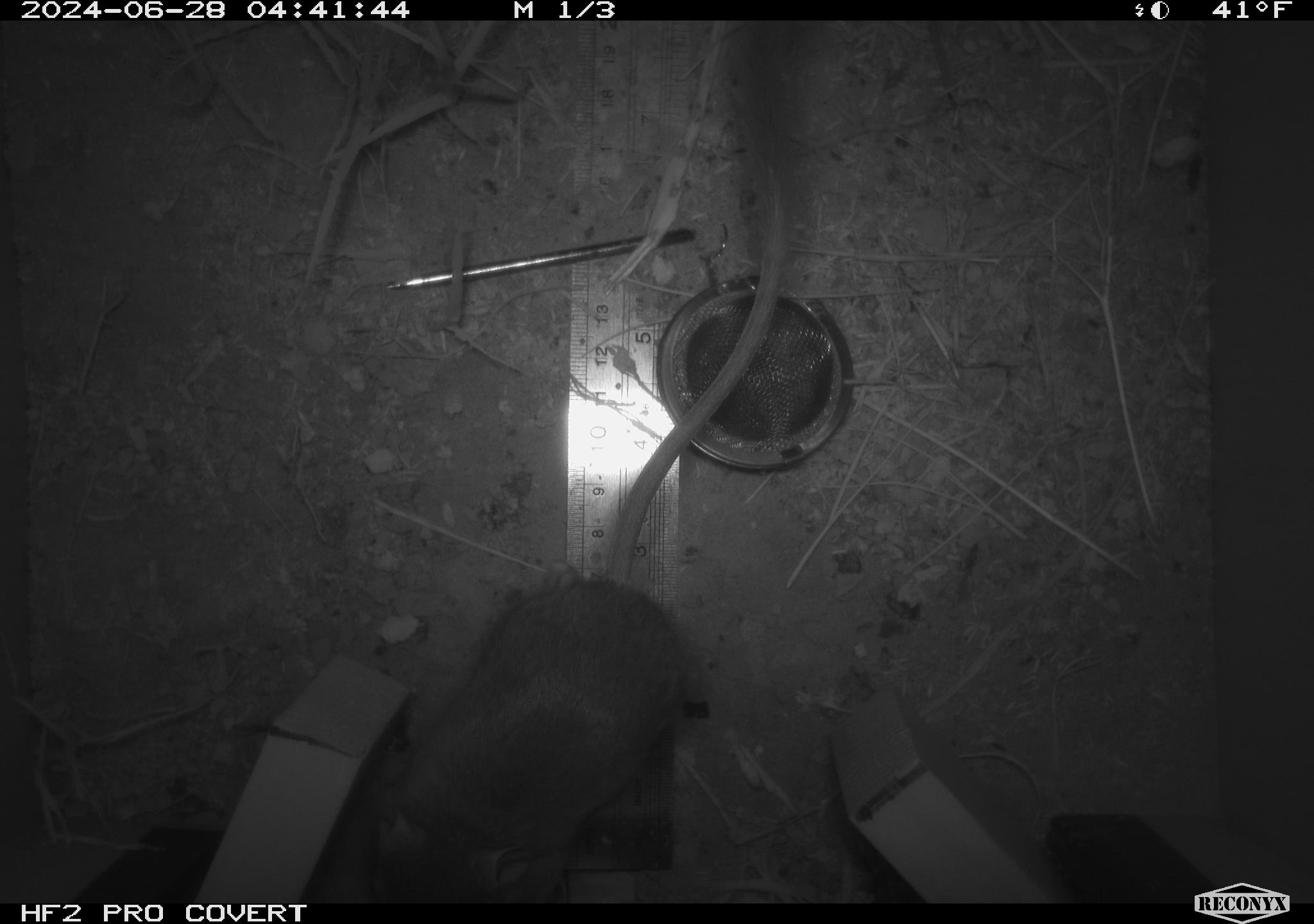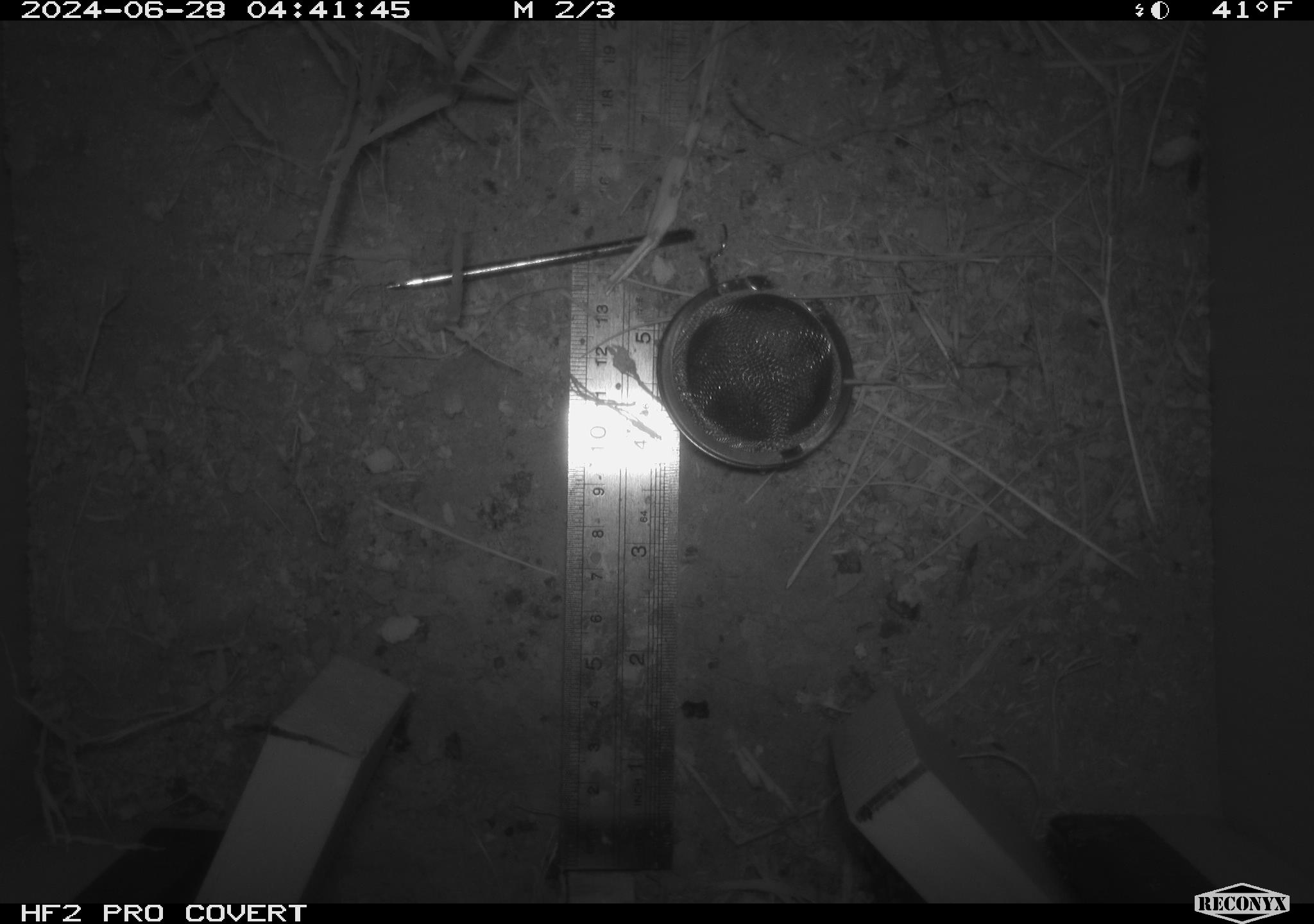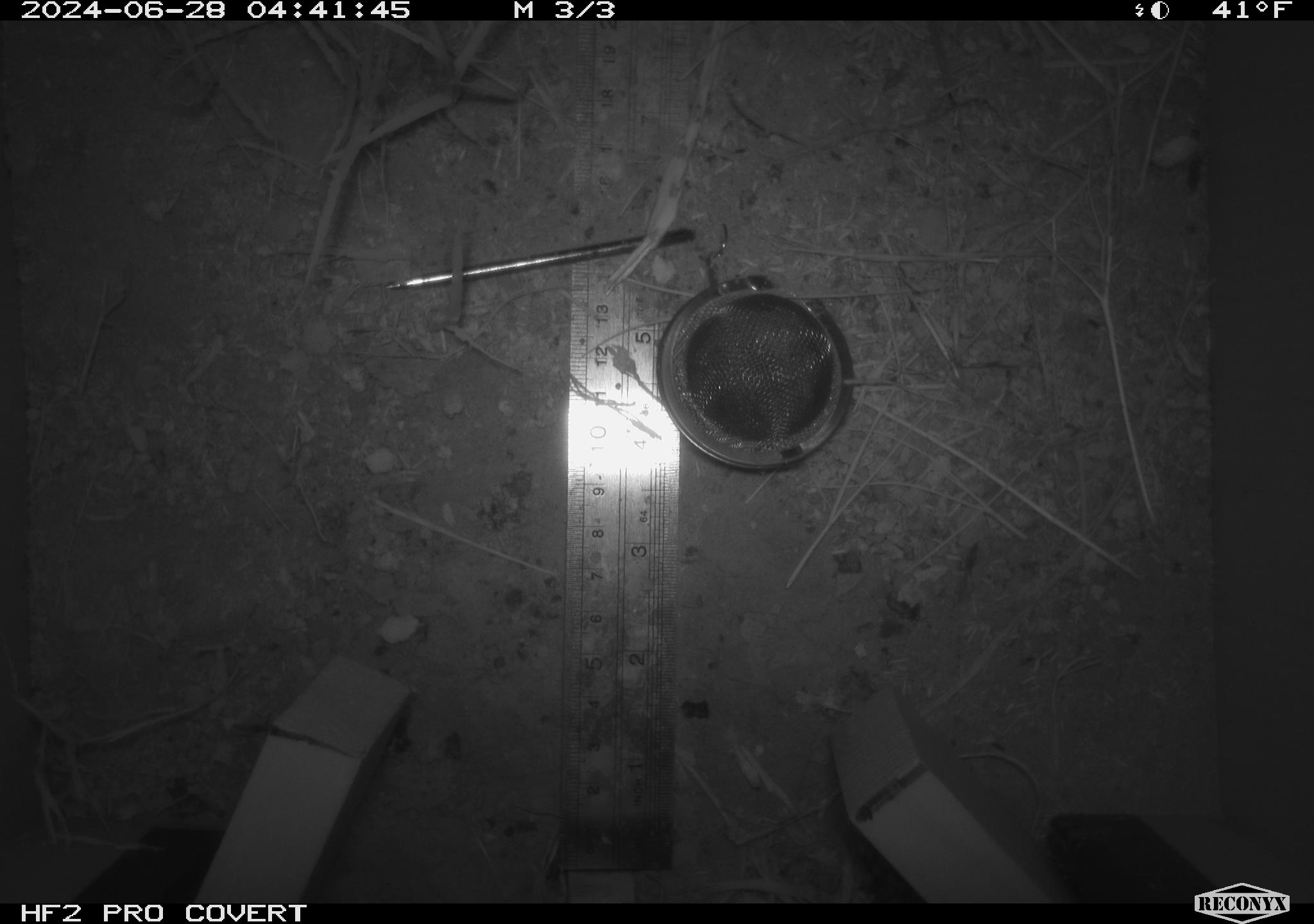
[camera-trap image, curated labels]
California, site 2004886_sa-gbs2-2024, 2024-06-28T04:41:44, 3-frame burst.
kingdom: Animalia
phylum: Chordata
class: Mammalia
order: Rodentia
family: Heteromyidae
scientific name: Heteromyidae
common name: kangaroo rats and pocket mice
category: heteromyidae family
Heteromyidae family (kangaroo rats and pocket mice) (Heteromyidae).